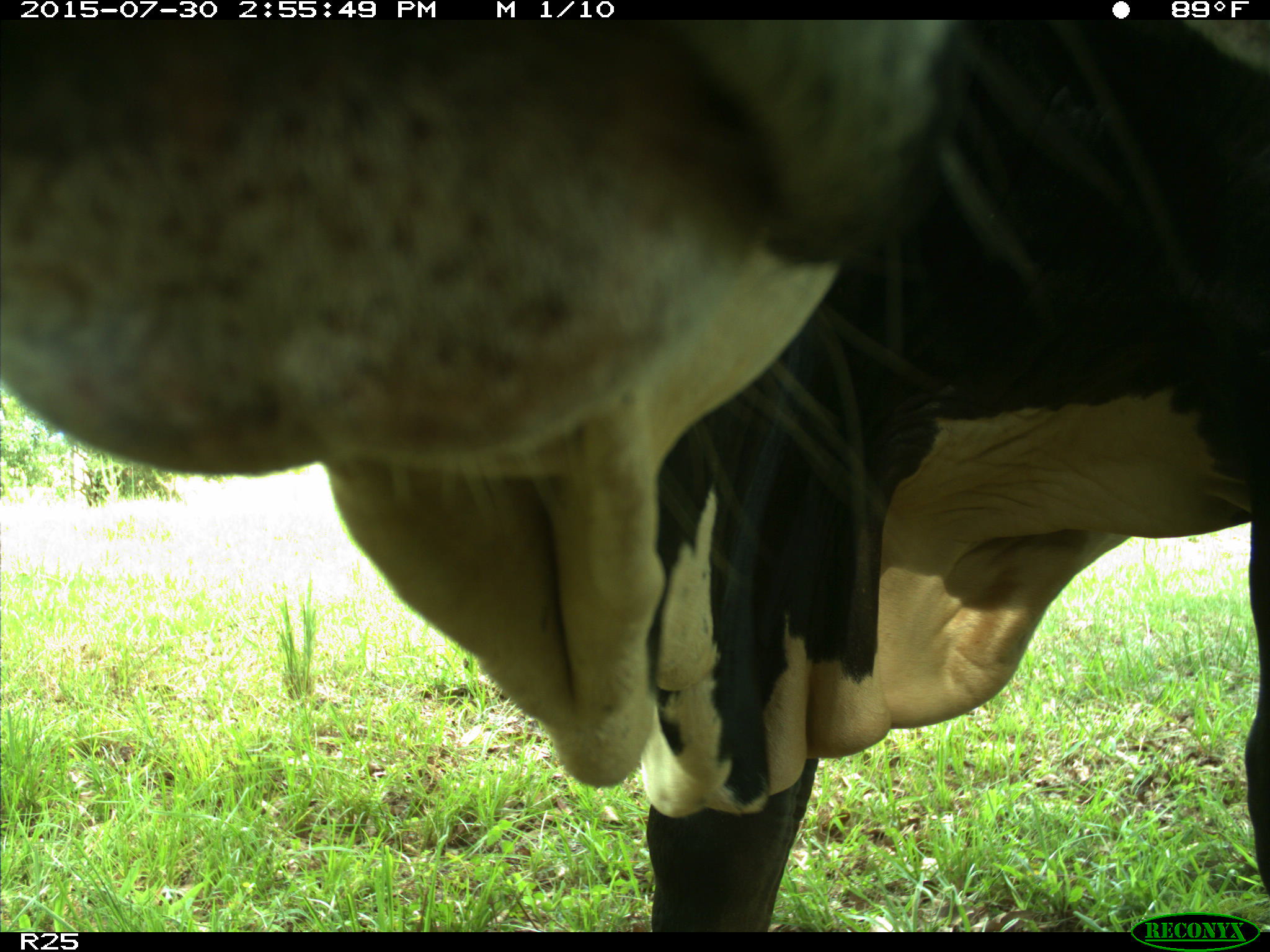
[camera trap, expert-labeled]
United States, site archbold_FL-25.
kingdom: Animalia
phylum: Chordata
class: Mammalia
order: Artiodactyla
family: Bovidae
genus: Bos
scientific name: Bos taurus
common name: domestic cow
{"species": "Bos taurus (domestic cow)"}